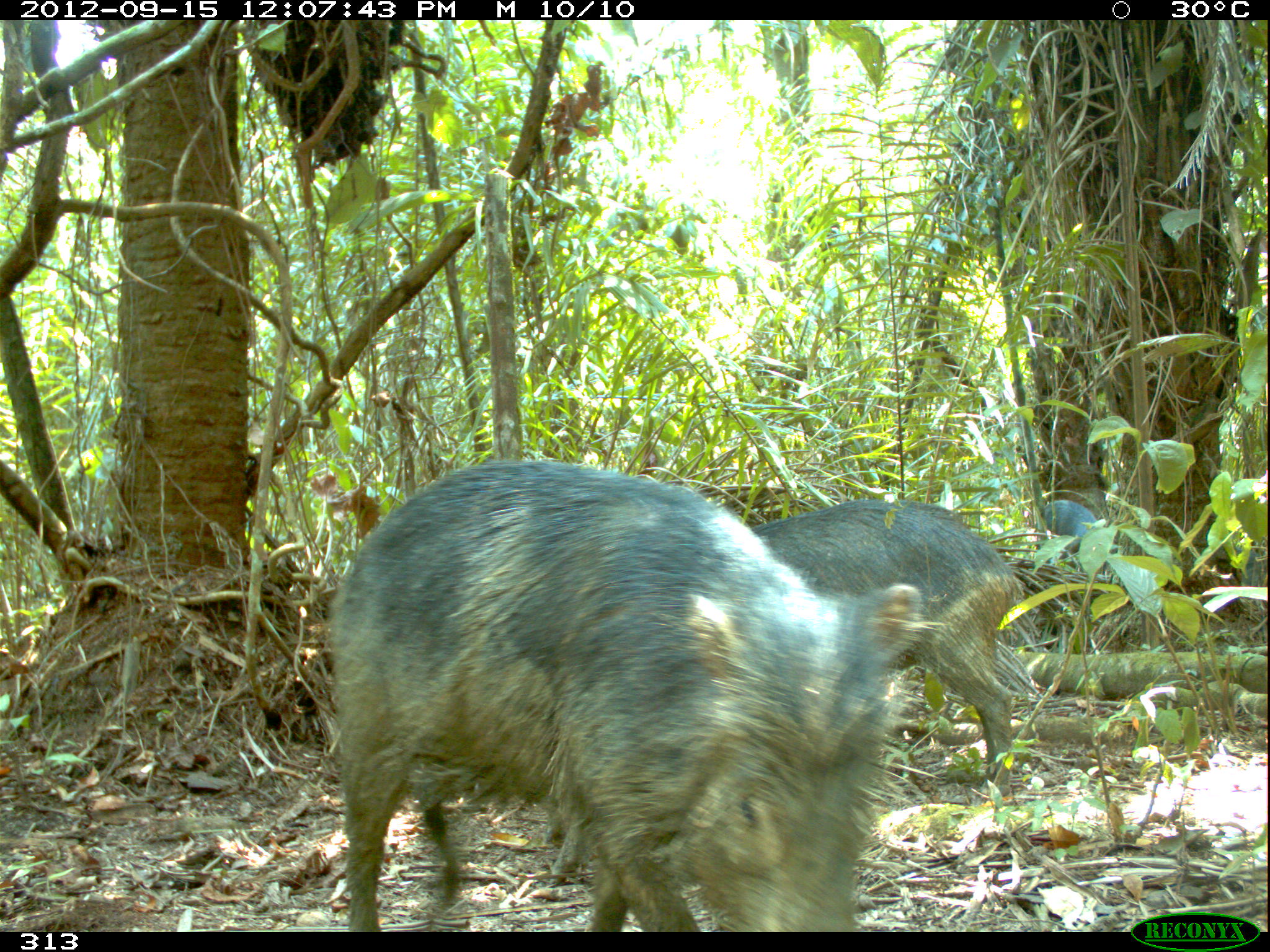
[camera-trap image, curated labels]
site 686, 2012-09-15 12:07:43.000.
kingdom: Animalia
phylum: Chordata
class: Mammalia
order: Artiodactyla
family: Tayassuidae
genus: Tayassu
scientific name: Tayassu pecari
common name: white-lipped peccary